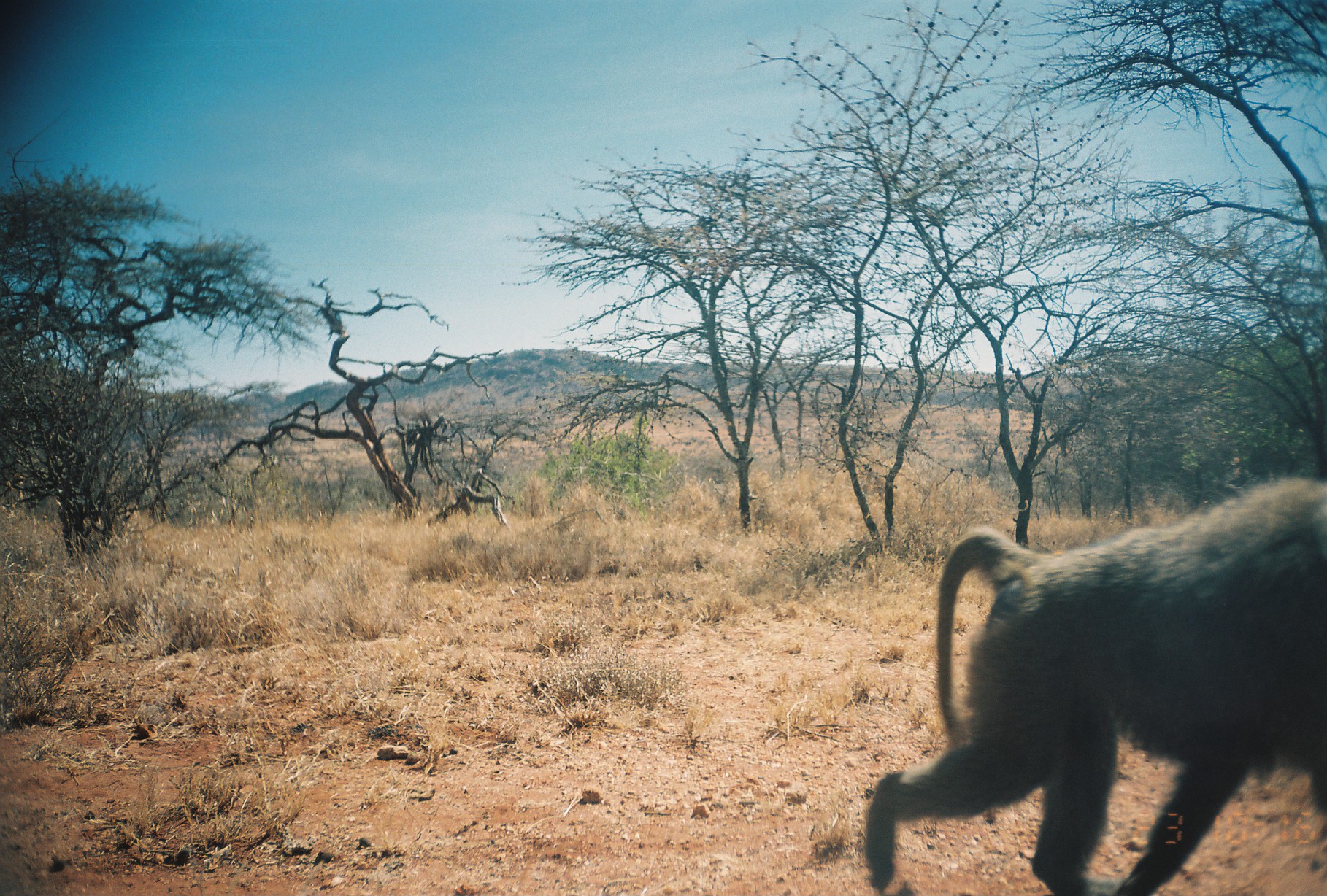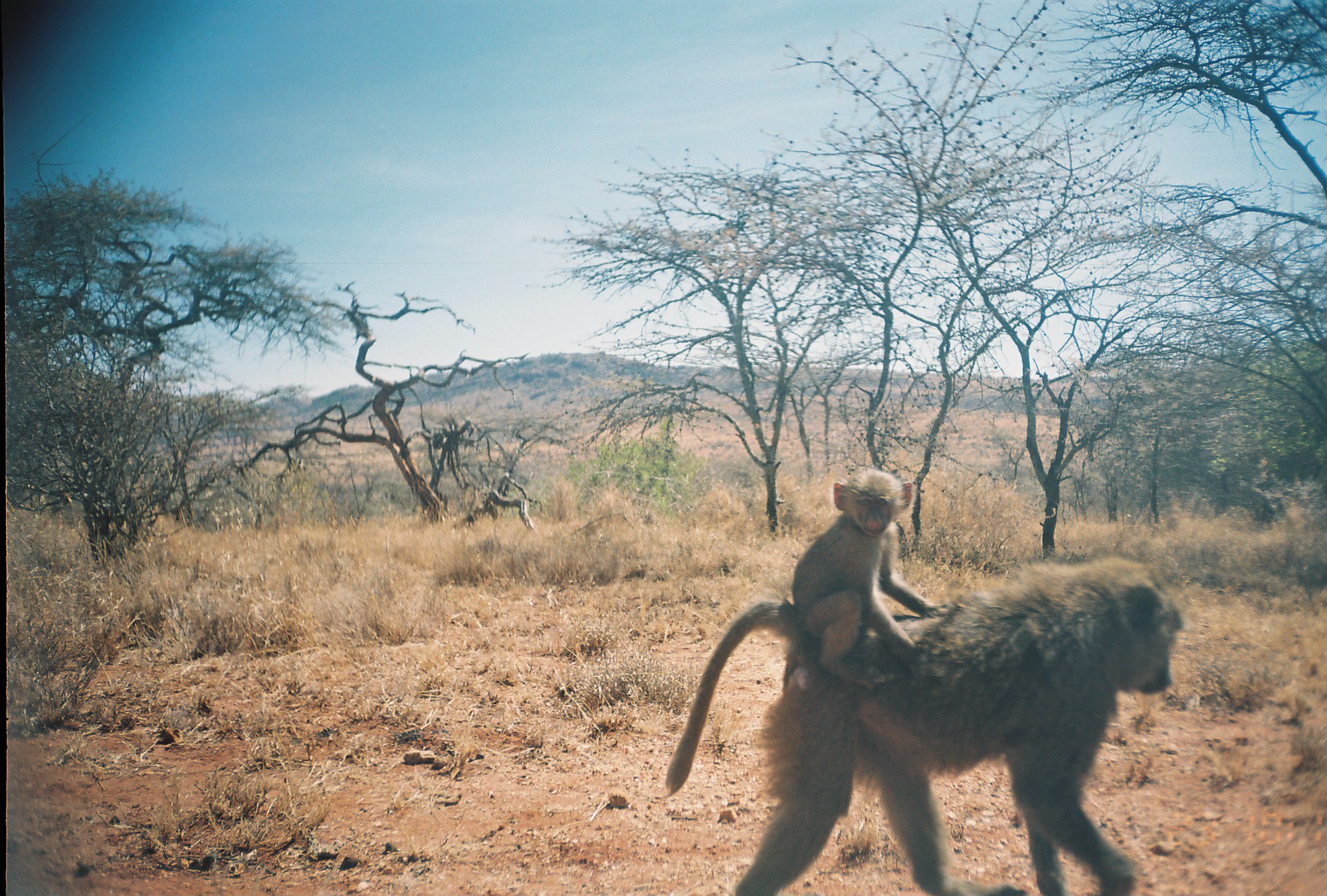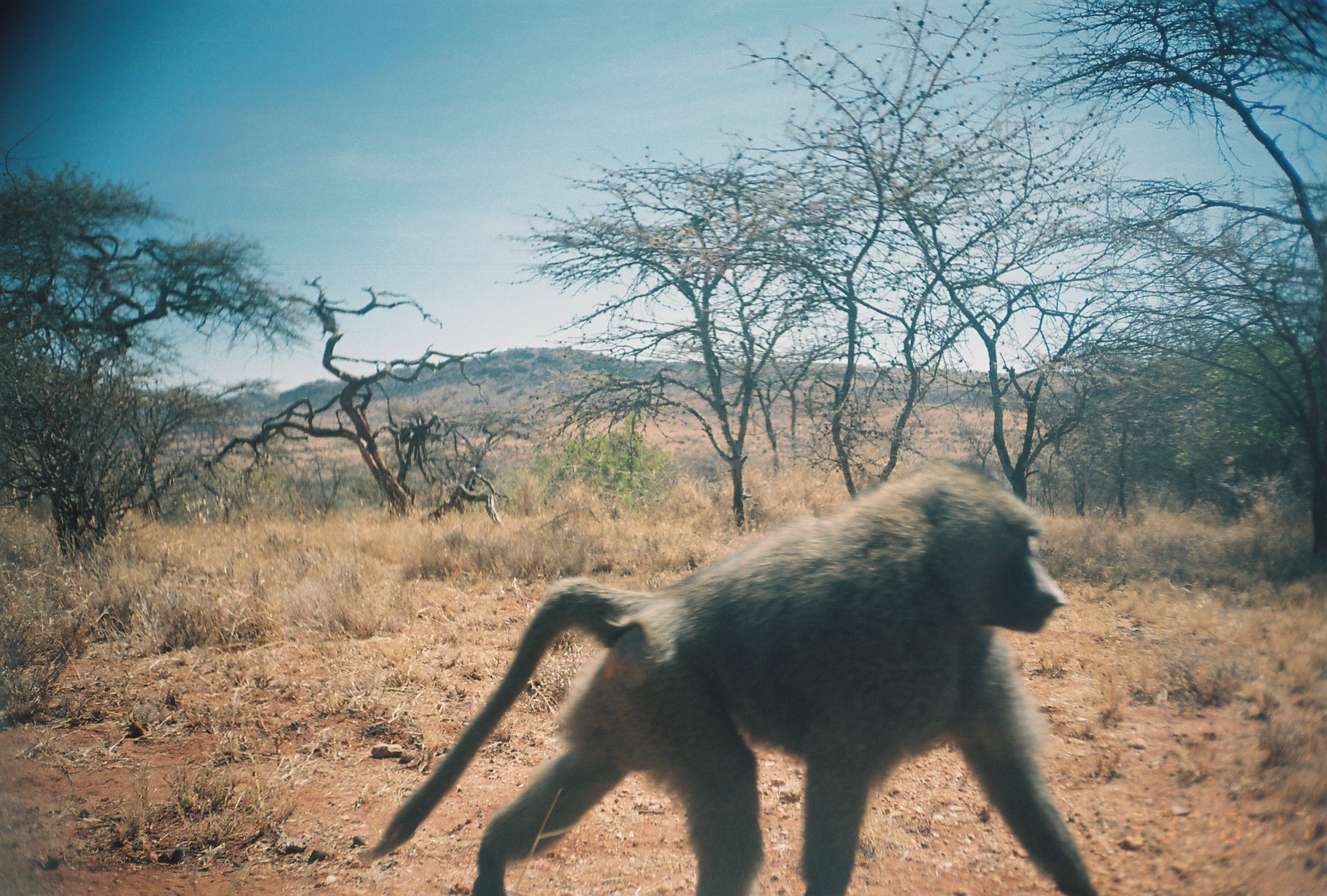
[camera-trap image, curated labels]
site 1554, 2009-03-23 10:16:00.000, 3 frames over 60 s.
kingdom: Animalia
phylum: Chordata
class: Mammalia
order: Primates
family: Cercopithecidae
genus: Papio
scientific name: Papio anubis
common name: olive baboon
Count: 1.